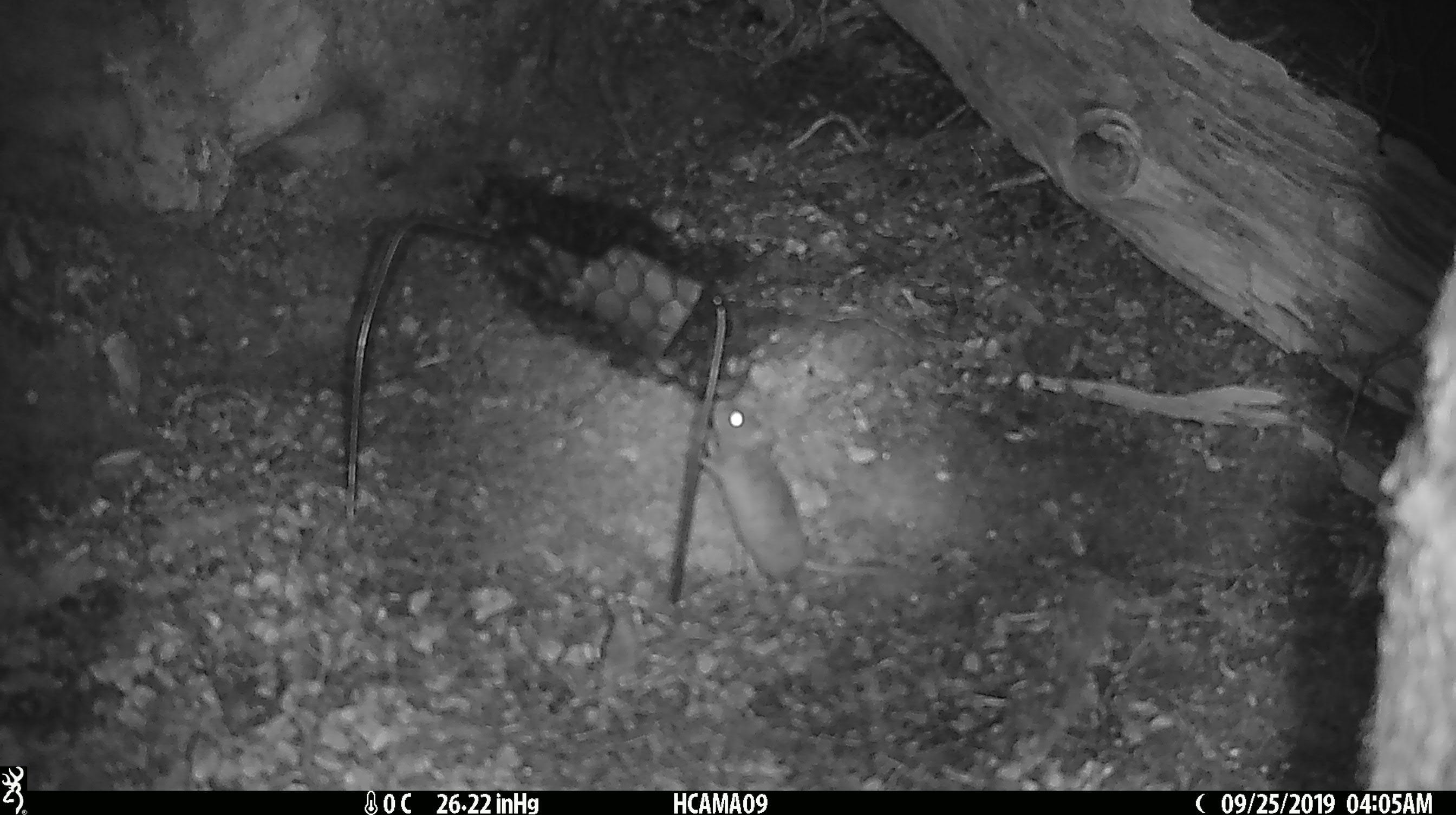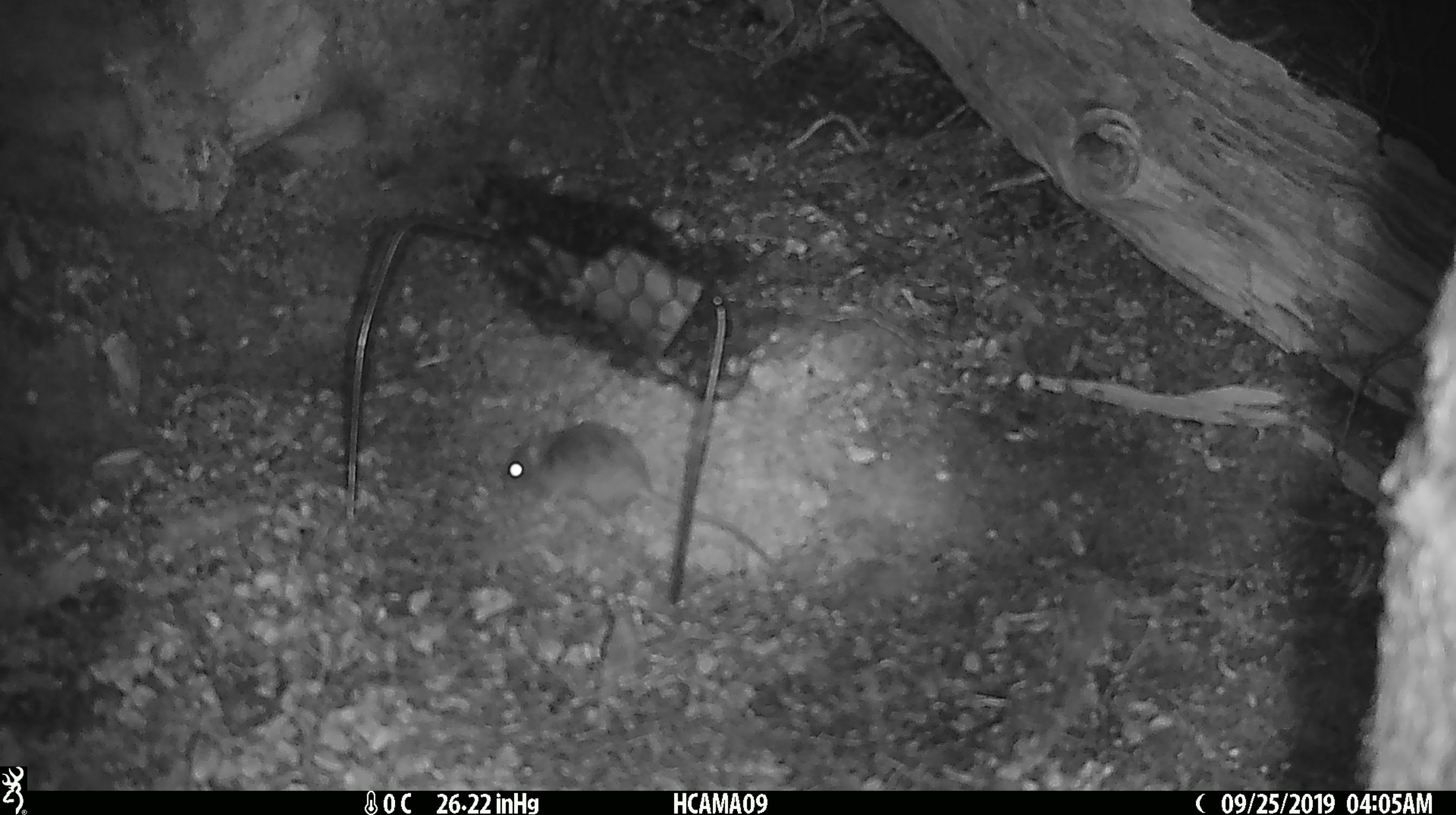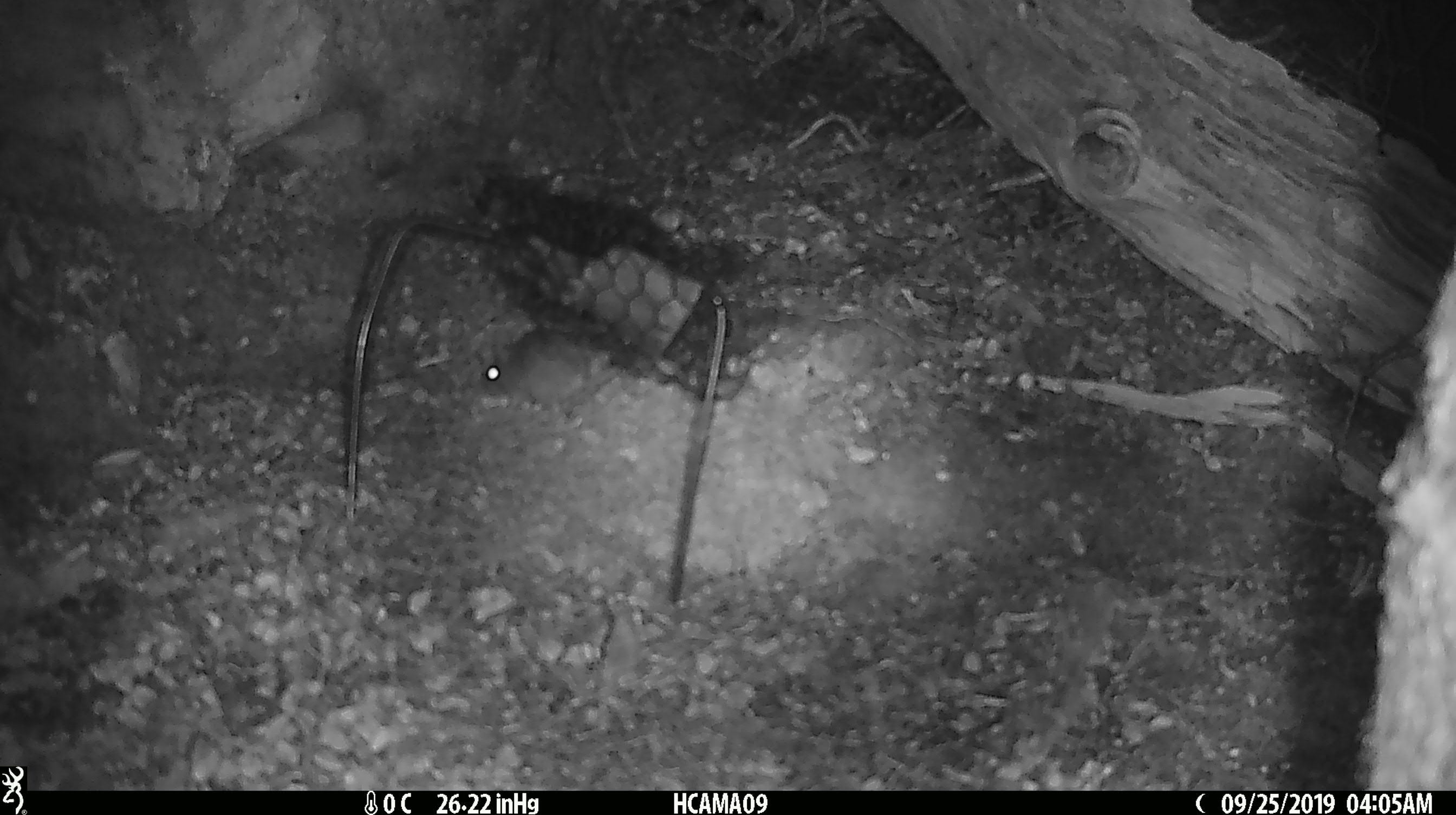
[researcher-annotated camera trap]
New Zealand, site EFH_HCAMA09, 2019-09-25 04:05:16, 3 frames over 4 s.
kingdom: Animalia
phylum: Chordata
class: Mammalia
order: Rodentia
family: Muridae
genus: Mus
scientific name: Mus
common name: mouse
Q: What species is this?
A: Mouse (Mus).